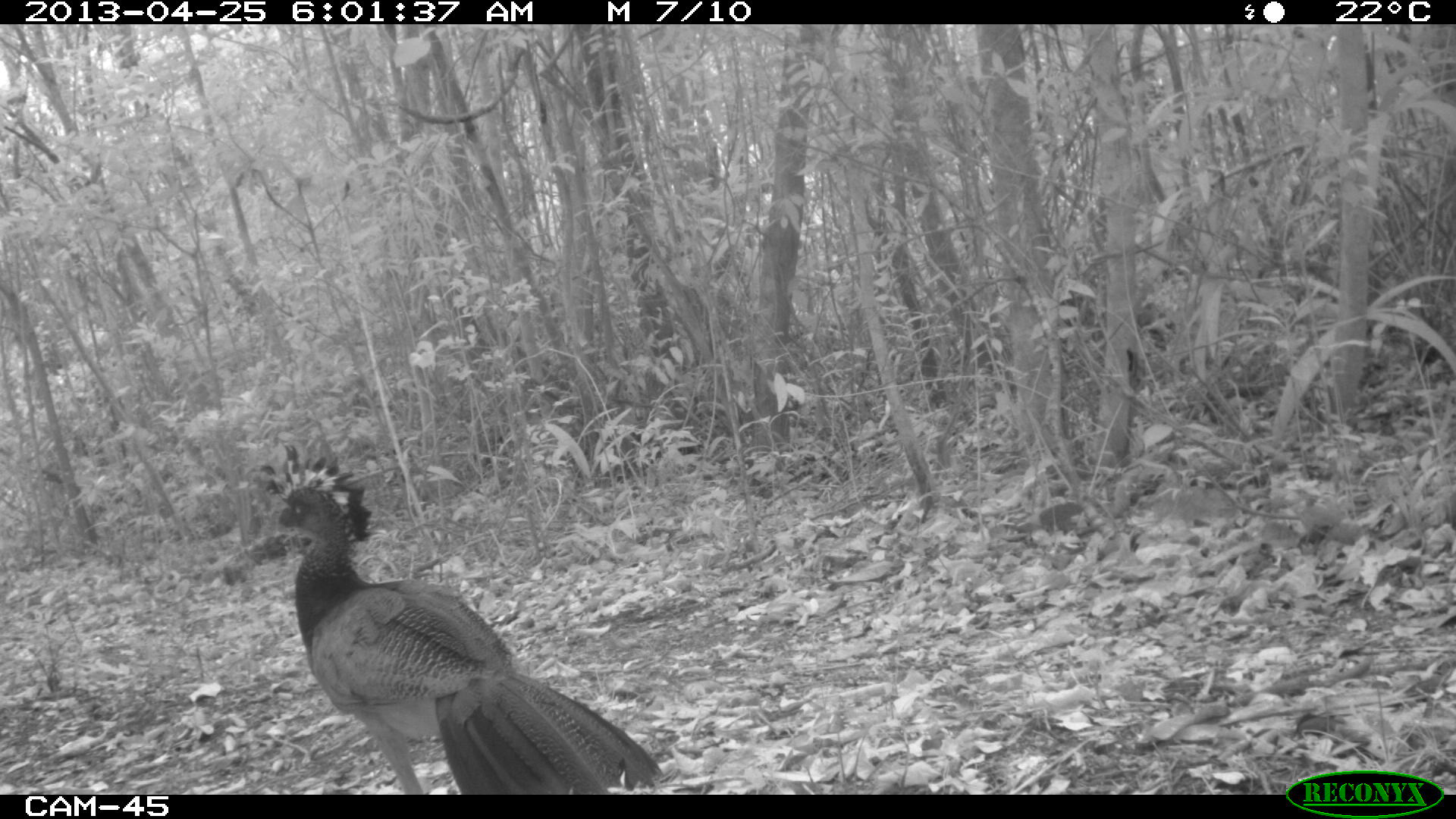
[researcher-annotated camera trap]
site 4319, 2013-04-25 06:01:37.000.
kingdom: Animalia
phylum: Chordata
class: Aves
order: Galliformes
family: Cracidae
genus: Crax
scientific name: Crax rubra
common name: great curassow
Crax rubra (great curassow), count 1, sex female.